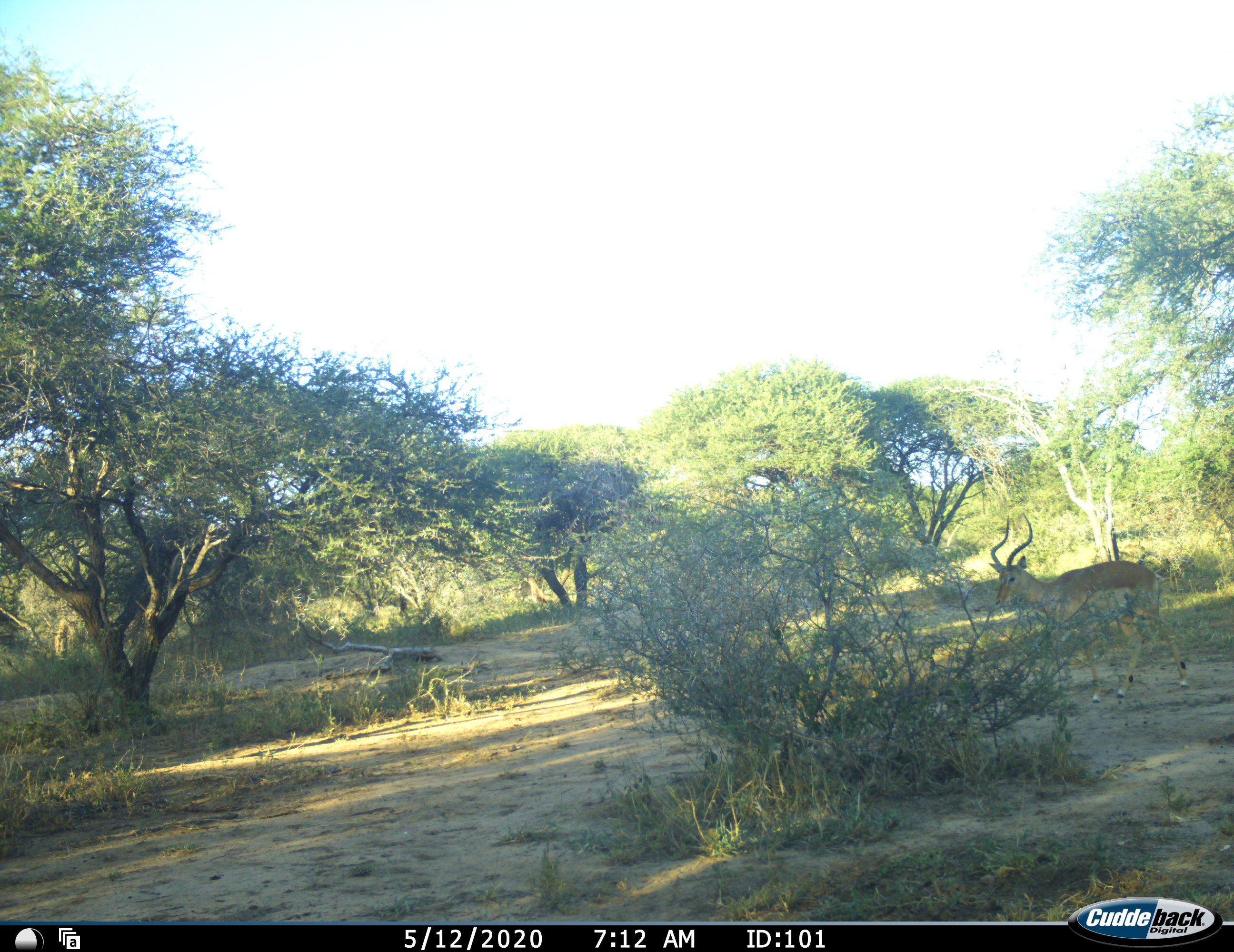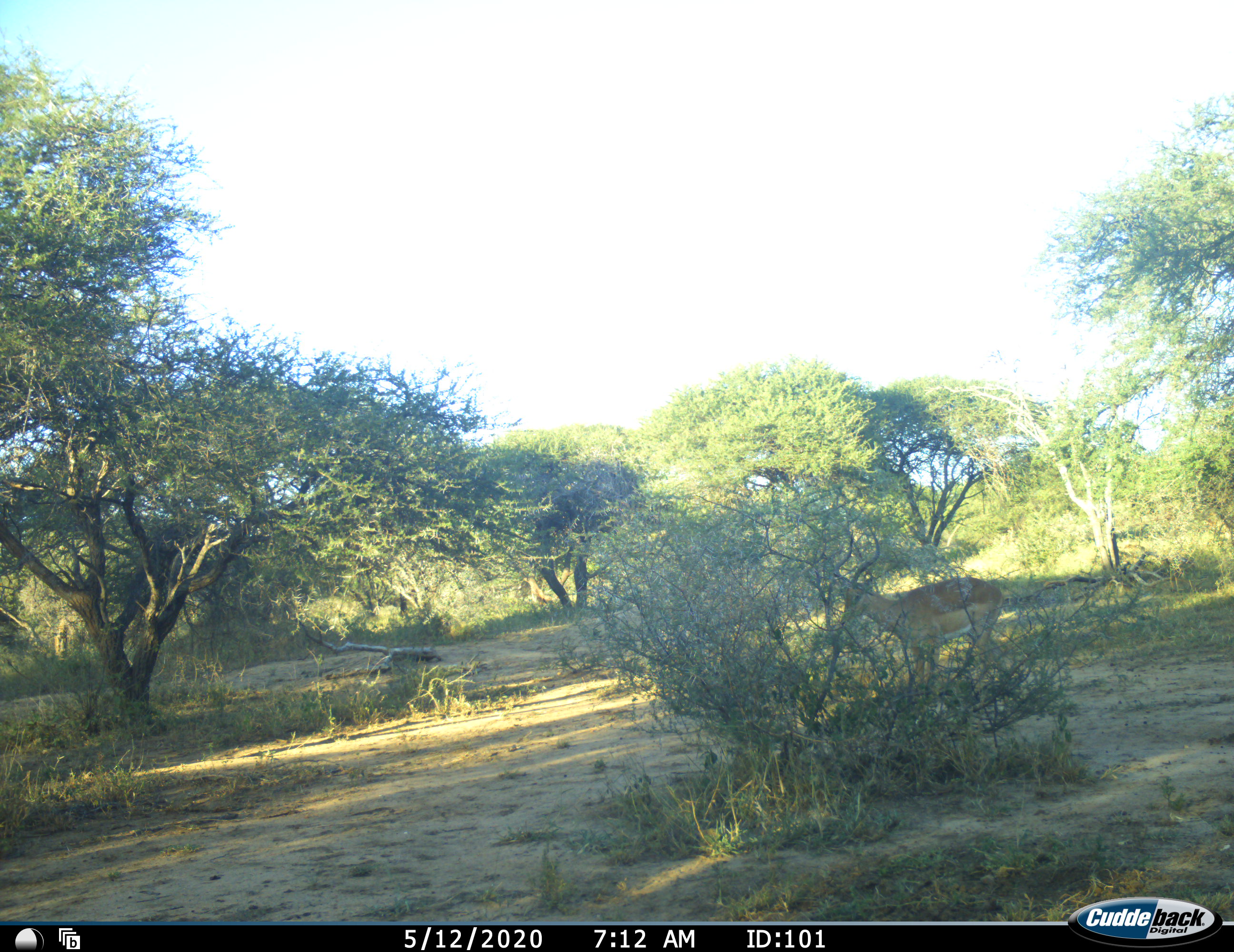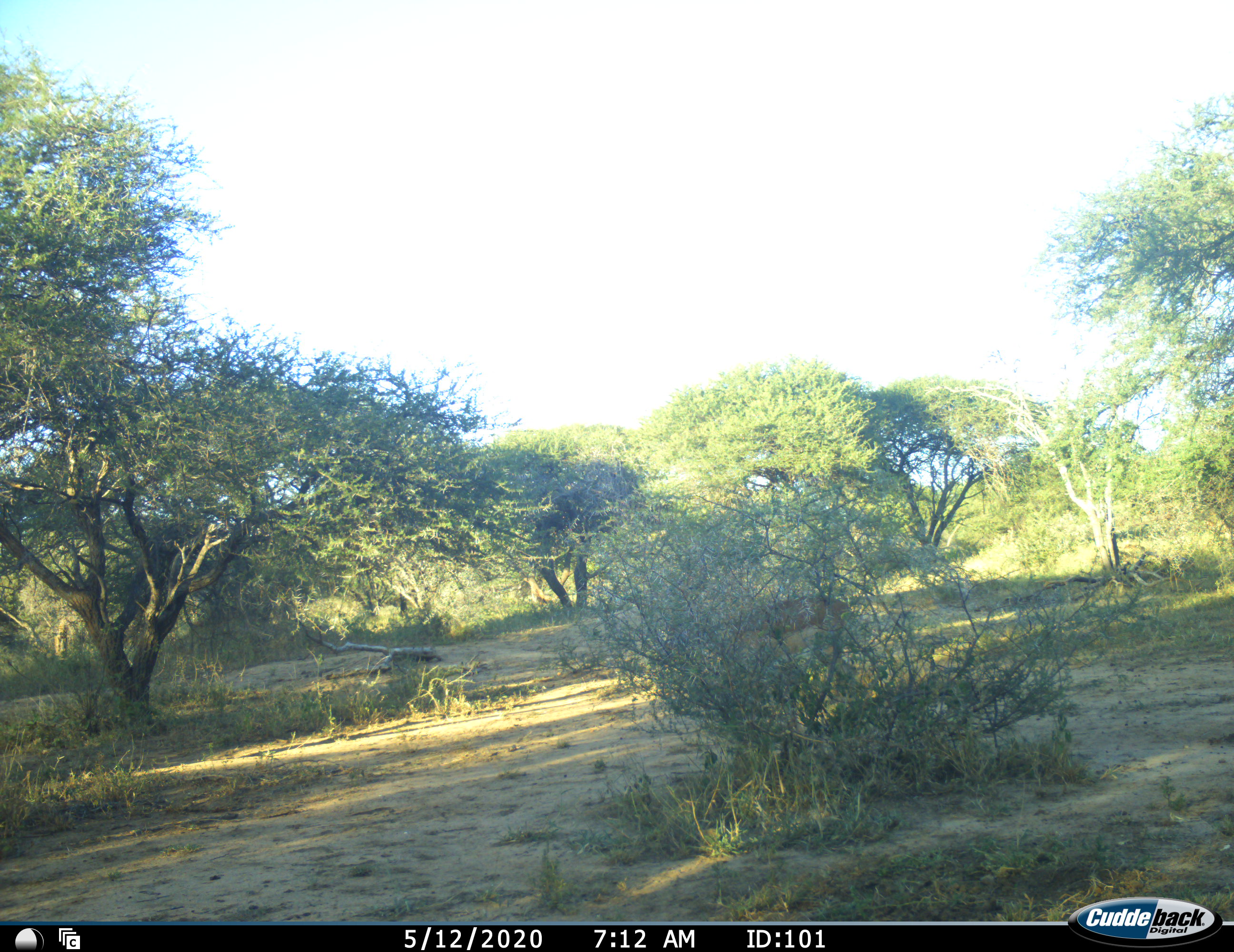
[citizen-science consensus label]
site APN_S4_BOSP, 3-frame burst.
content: unidentified animal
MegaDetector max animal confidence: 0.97